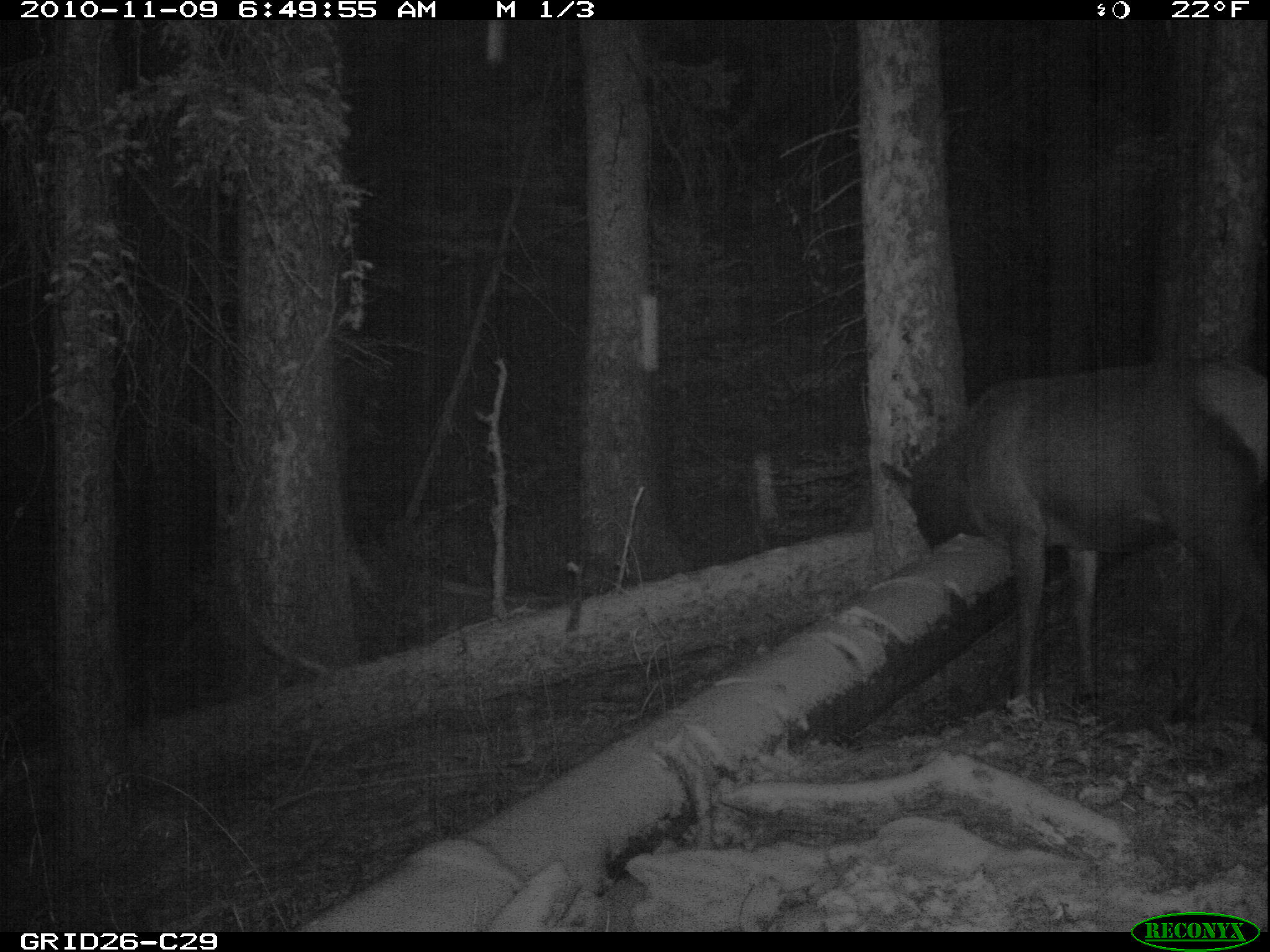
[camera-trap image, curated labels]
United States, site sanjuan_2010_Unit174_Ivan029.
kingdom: Animalia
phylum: Chordata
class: Mammalia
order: Artiodactyla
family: Cervidae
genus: Cervus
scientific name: Cervus elaphus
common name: red deer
Cervus elaphus (red deer).